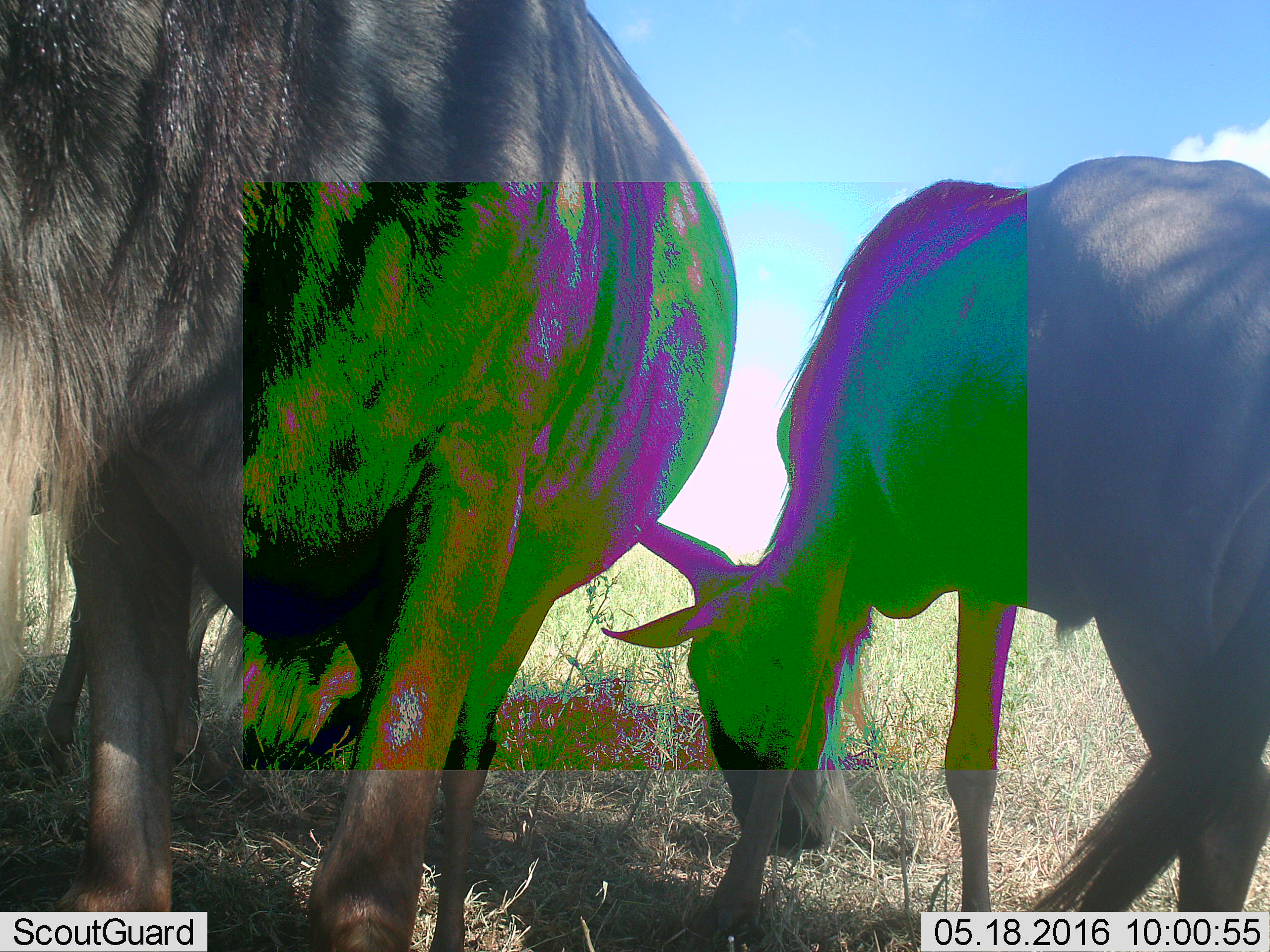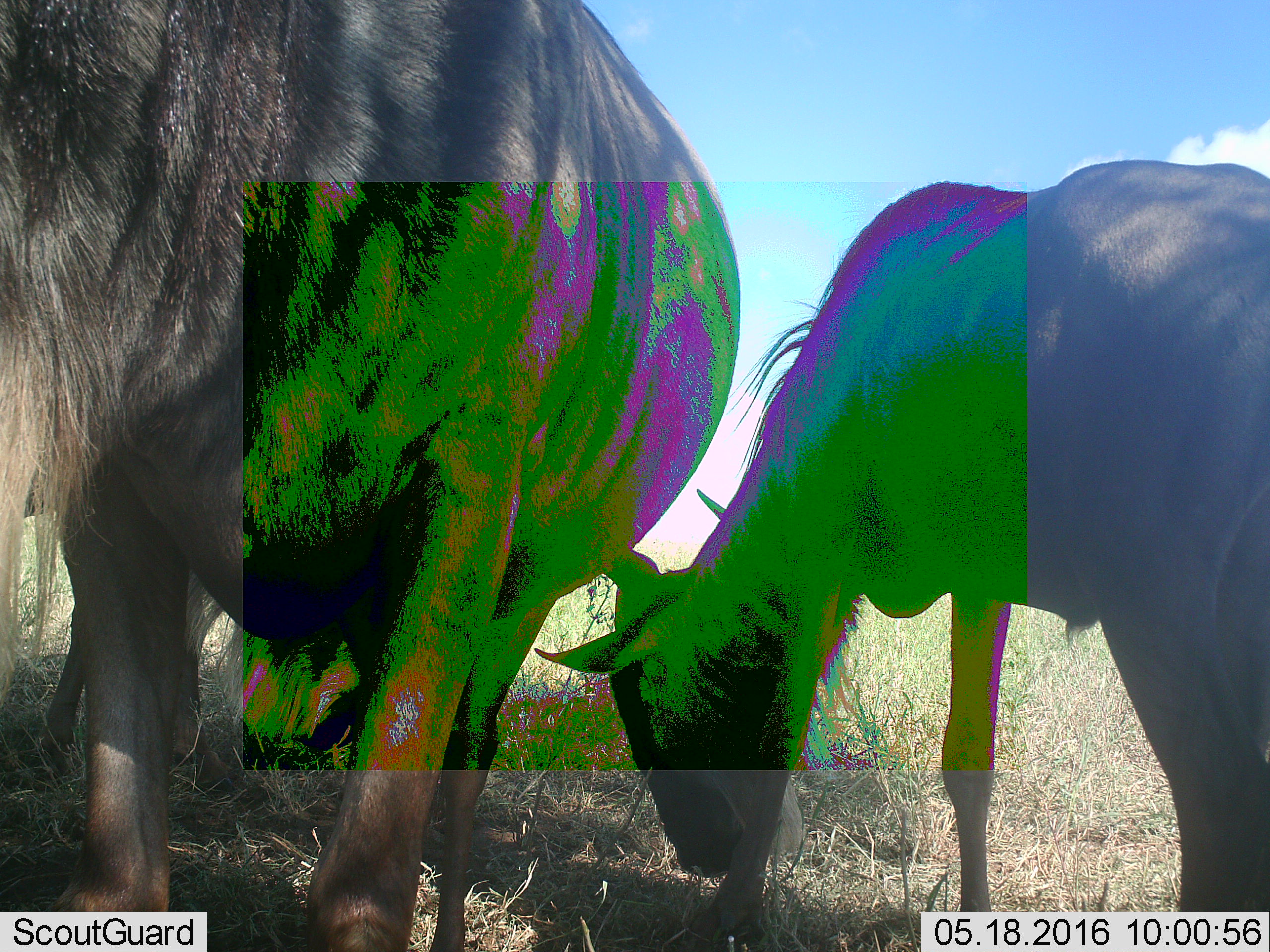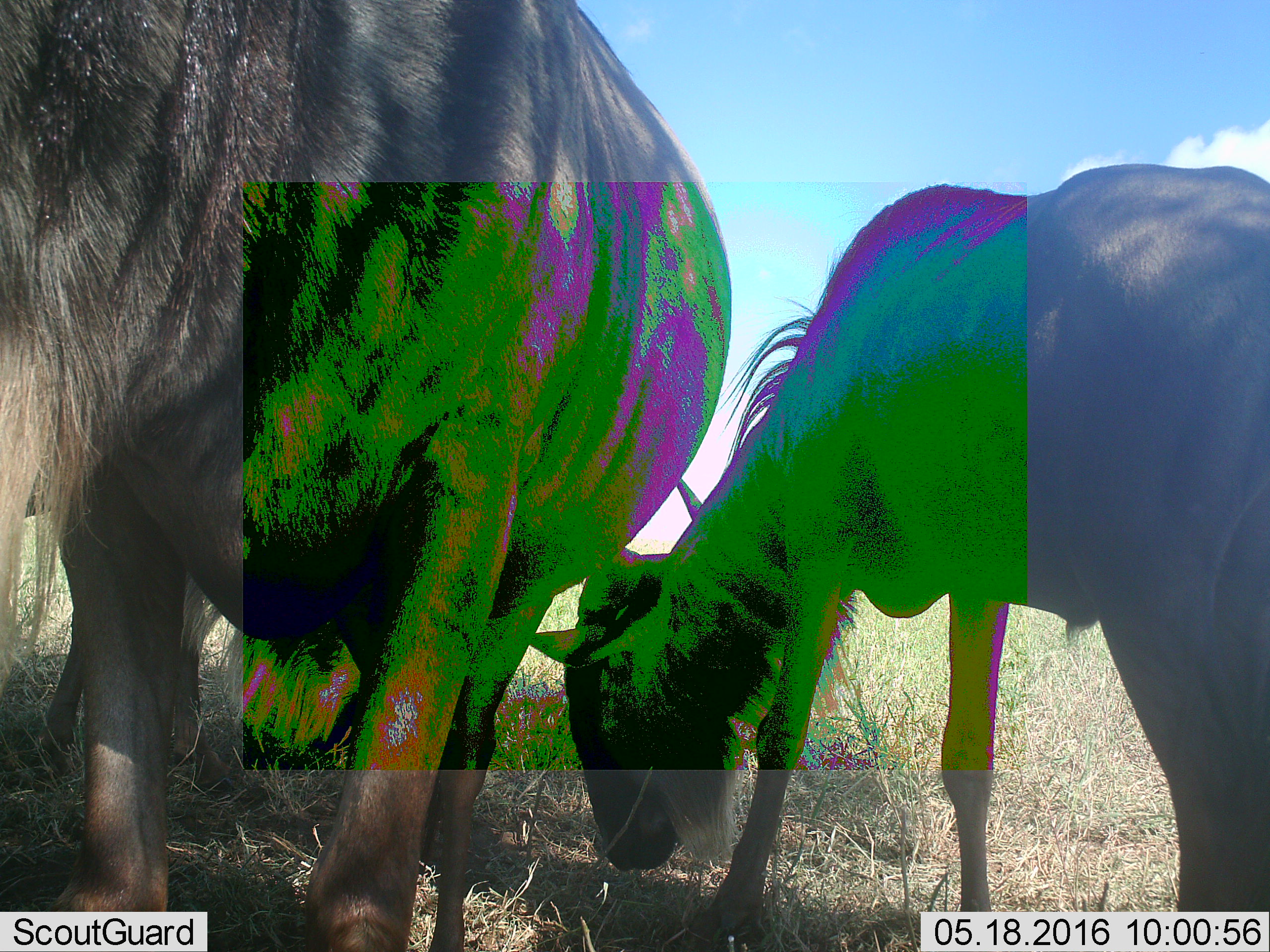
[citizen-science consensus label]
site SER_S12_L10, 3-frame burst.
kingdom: Animalia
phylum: Chordata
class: Mammalia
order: Artiodactyla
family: Bovidae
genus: Connochaetes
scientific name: Connochaetes taurinus taurinus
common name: blue wildebeest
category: wildebeestblue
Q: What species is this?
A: Wildebeestblue (blue wildebeest) (Connochaetes taurinus taurinus).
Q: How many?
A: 2.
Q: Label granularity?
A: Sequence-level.